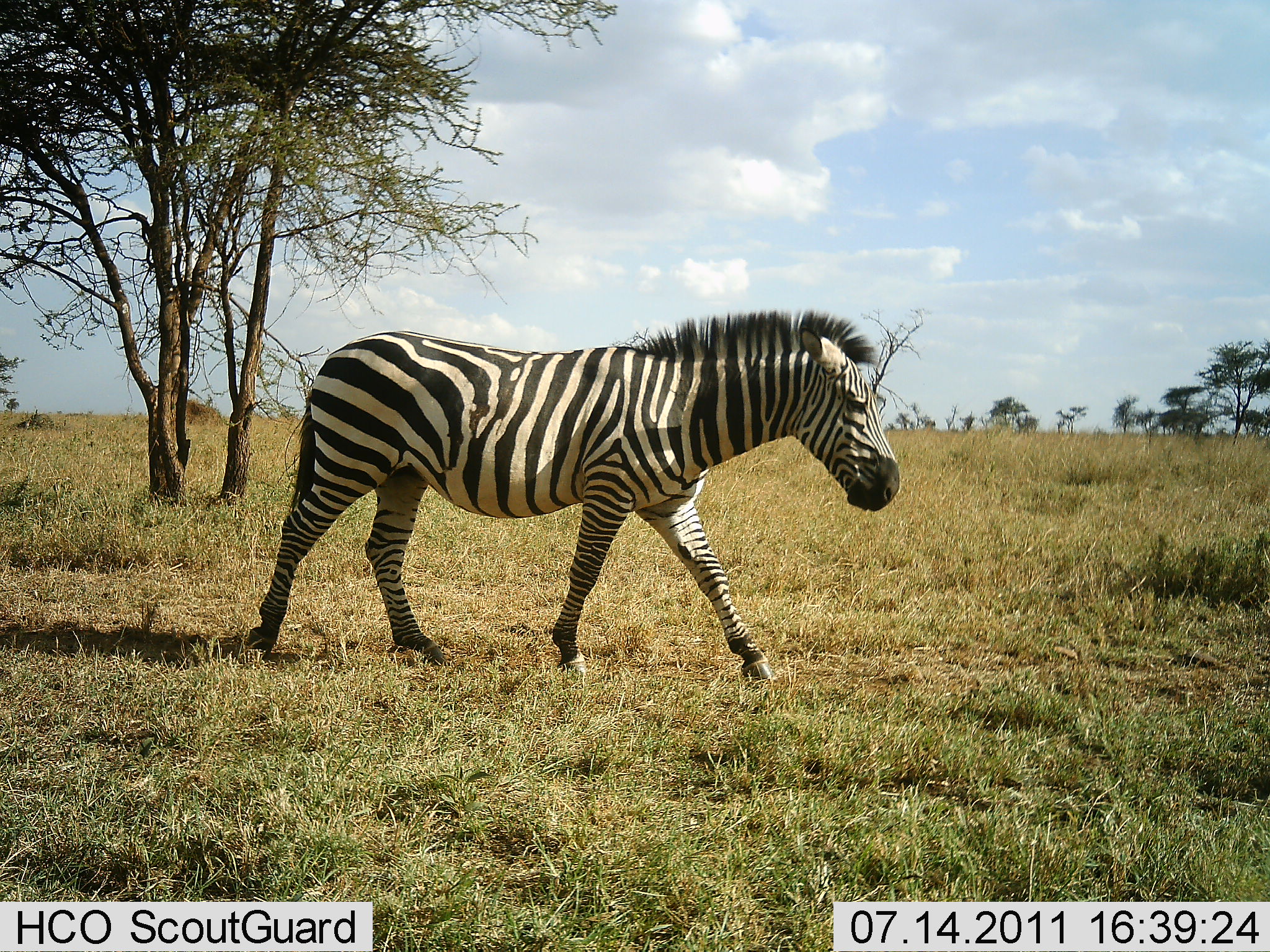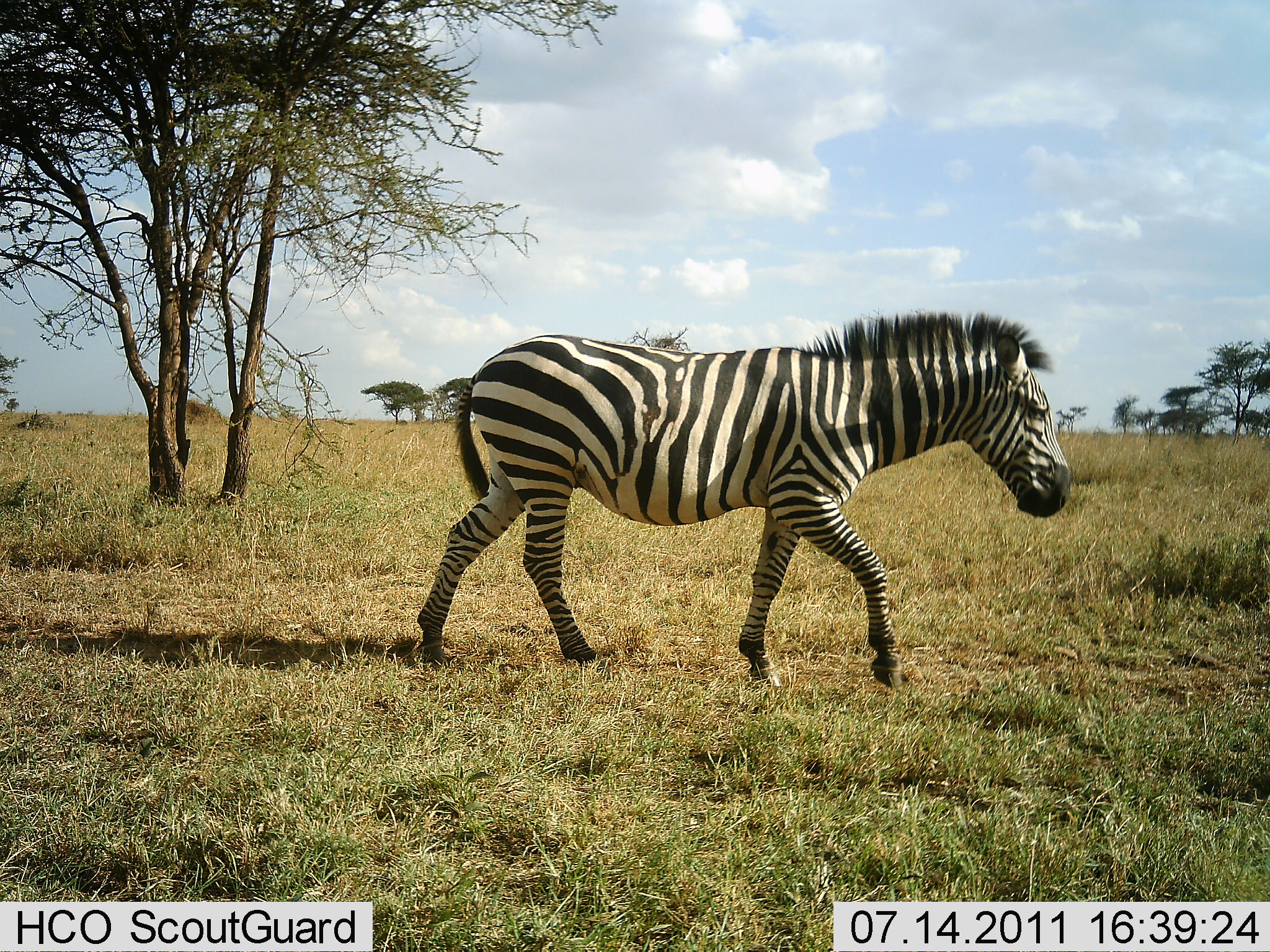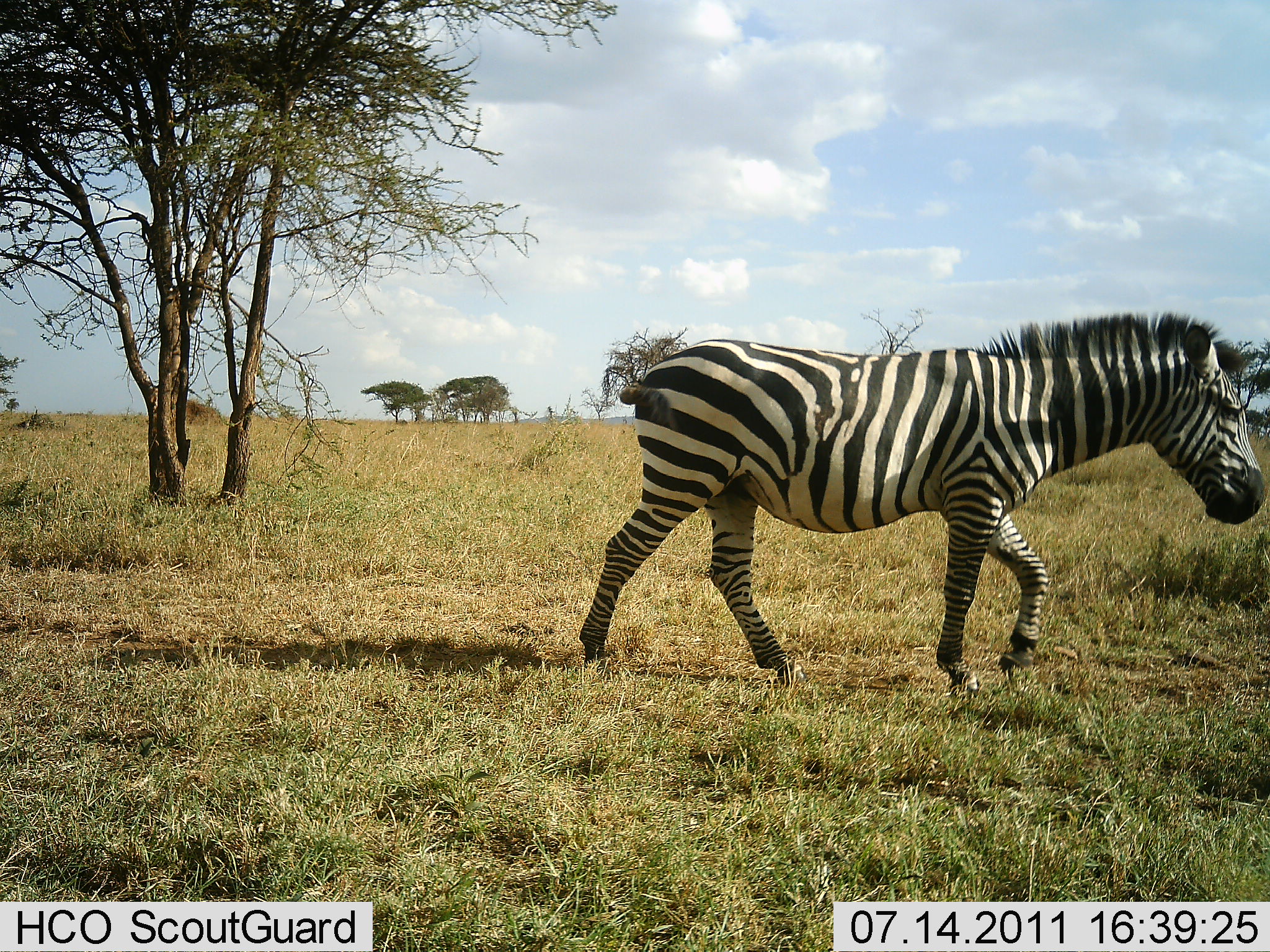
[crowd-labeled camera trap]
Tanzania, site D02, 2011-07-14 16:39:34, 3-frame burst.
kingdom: Animalia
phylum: Chordata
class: Mammalia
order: Perissodactyla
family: Equidae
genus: Equus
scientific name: Equus quagga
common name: plains zebra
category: zebra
Zebra (plains zebra) (Equus quagga), count 1. Behavior (volunteer vote fractions): standing 0%, resting 0%, moving 100%, interacting 0%. Young present (vote fraction): 0%. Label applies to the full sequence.